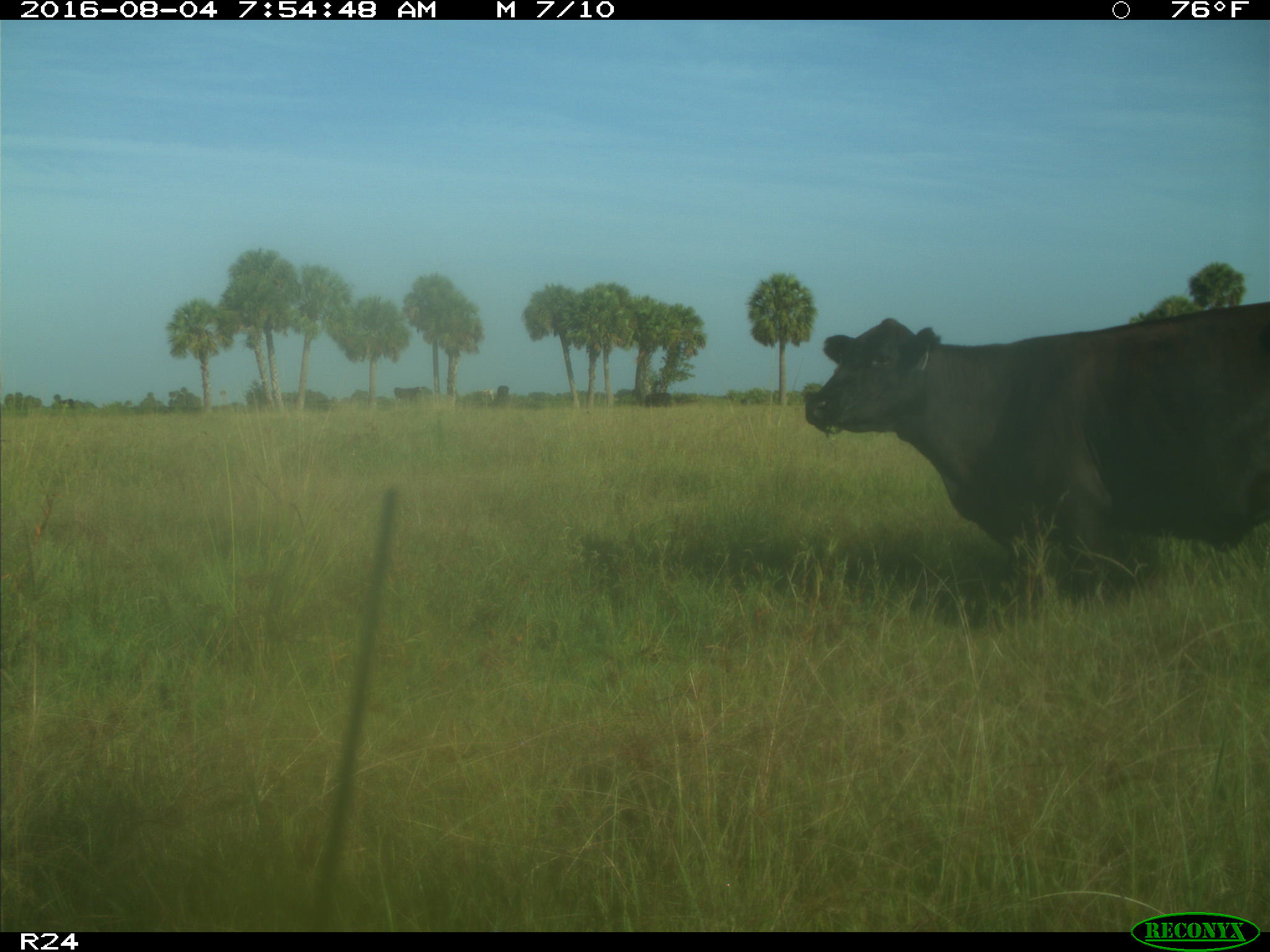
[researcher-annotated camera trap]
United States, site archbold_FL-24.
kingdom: Animalia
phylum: Chordata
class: Mammalia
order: Artiodactyla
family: Bovidae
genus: Bos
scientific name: Bos taurus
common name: domestic cow